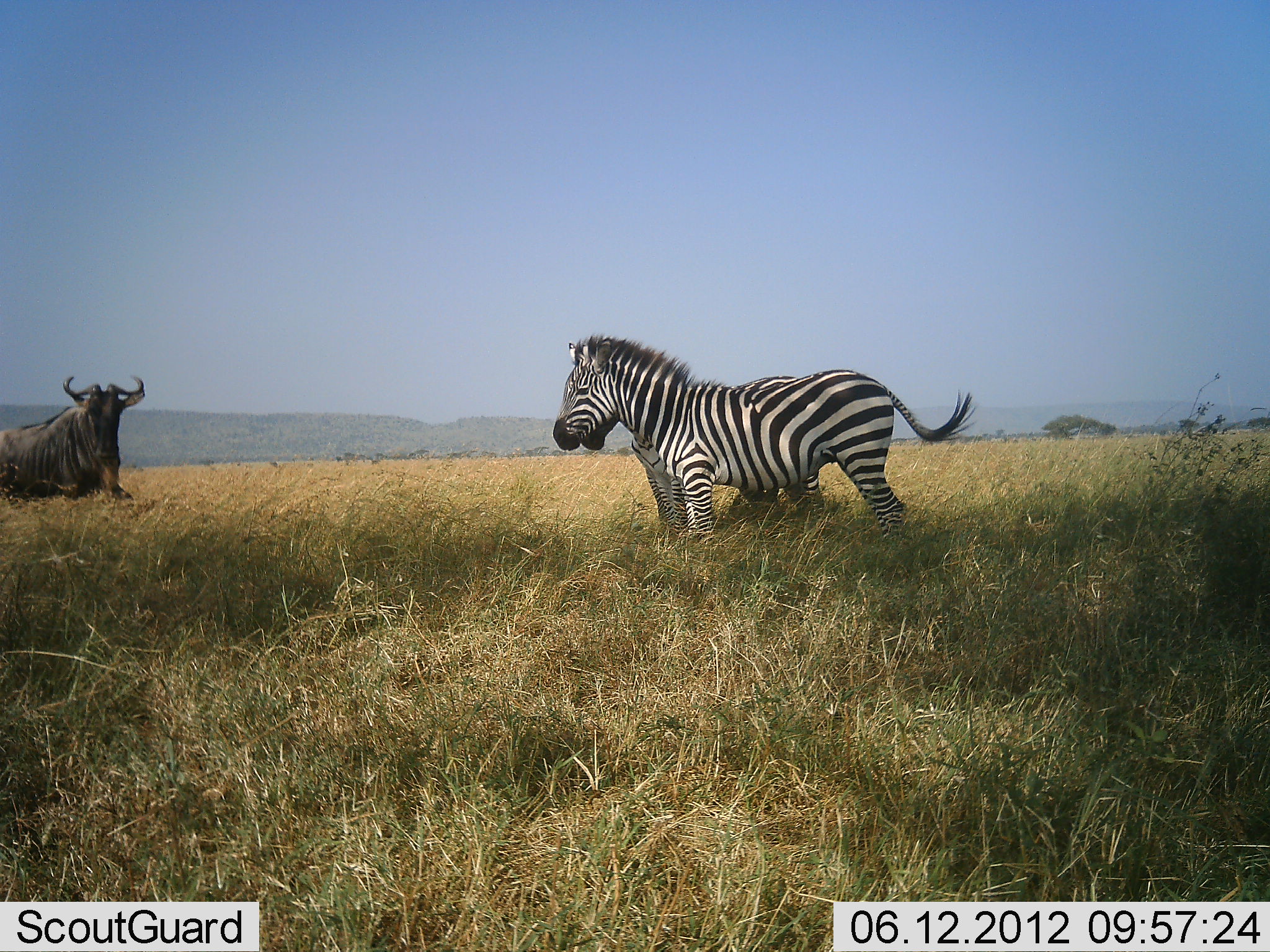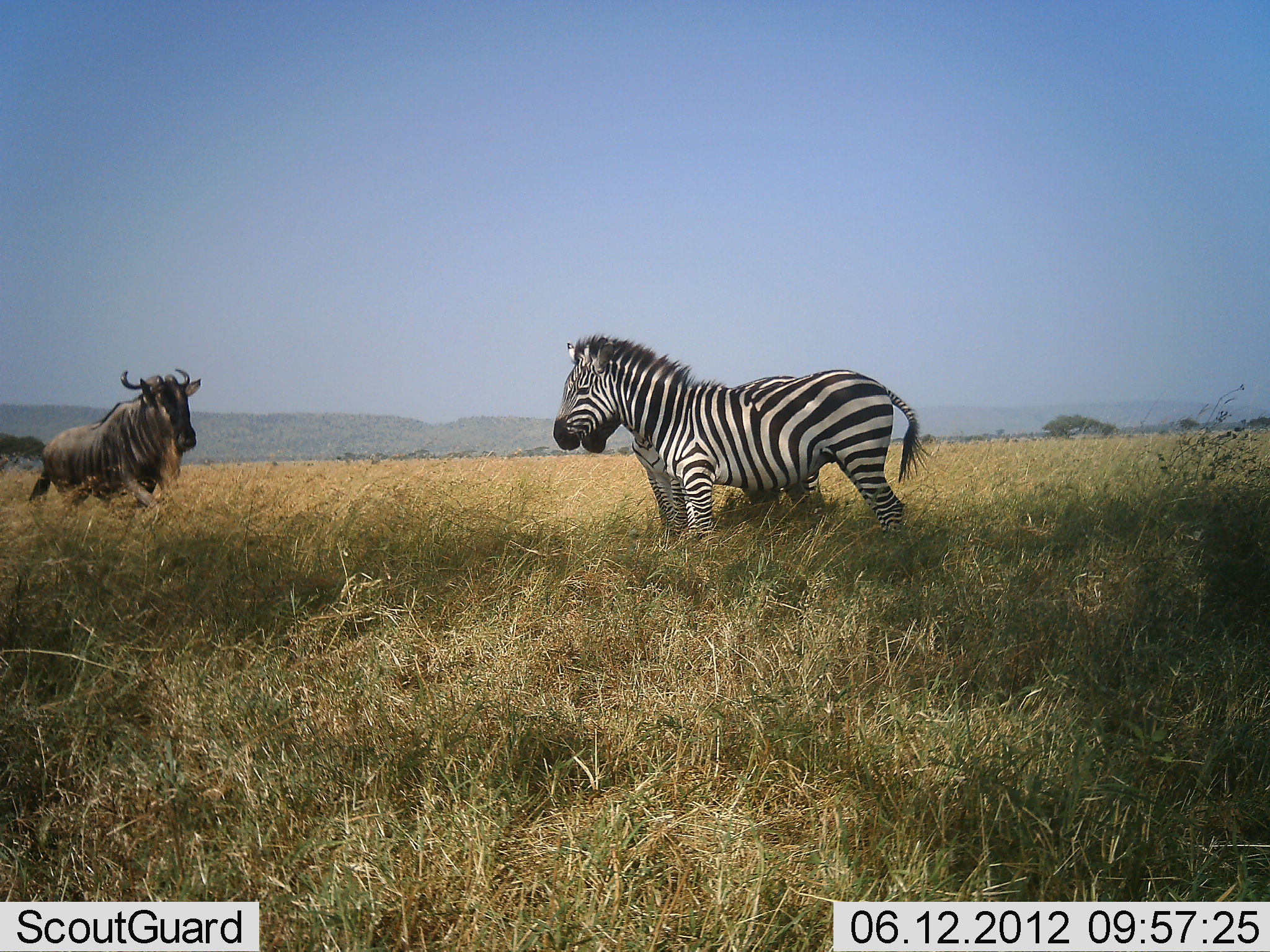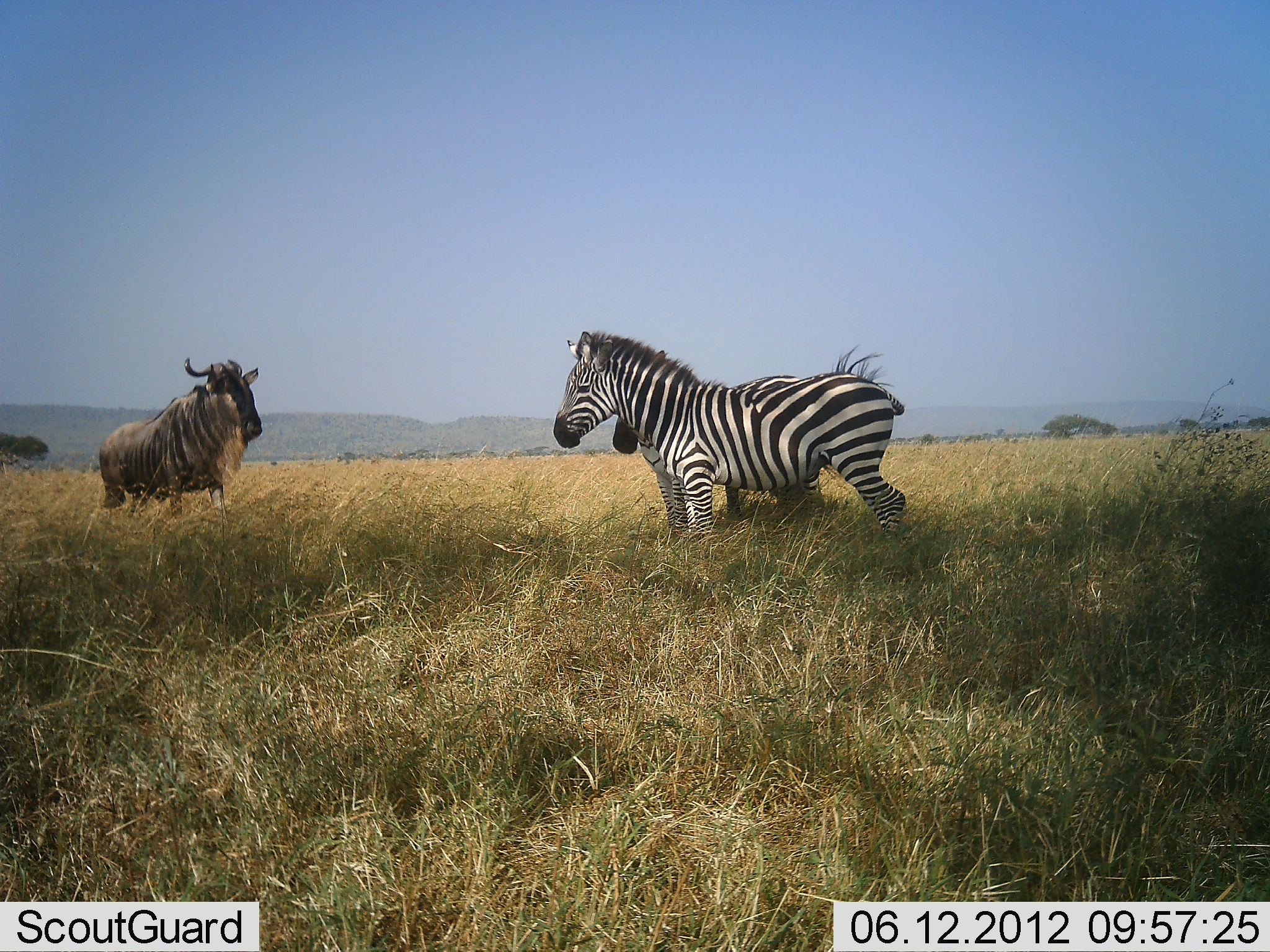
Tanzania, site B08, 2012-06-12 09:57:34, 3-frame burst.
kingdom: Animalia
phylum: Chordata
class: Mammalia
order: Artiodactyla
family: Bovidae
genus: Connochaetes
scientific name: Connochaetes taurinus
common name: blue wildebeest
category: wildebeest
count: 1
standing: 0%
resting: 0%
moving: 100%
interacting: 0%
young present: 0%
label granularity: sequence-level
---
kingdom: Animalia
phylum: Chordata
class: Mammalia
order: Perissodactyla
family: Equidae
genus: Equus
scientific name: Equus quagga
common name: plains zebra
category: zebra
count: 2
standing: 100%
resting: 10%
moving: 0%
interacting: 10%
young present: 0%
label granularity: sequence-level